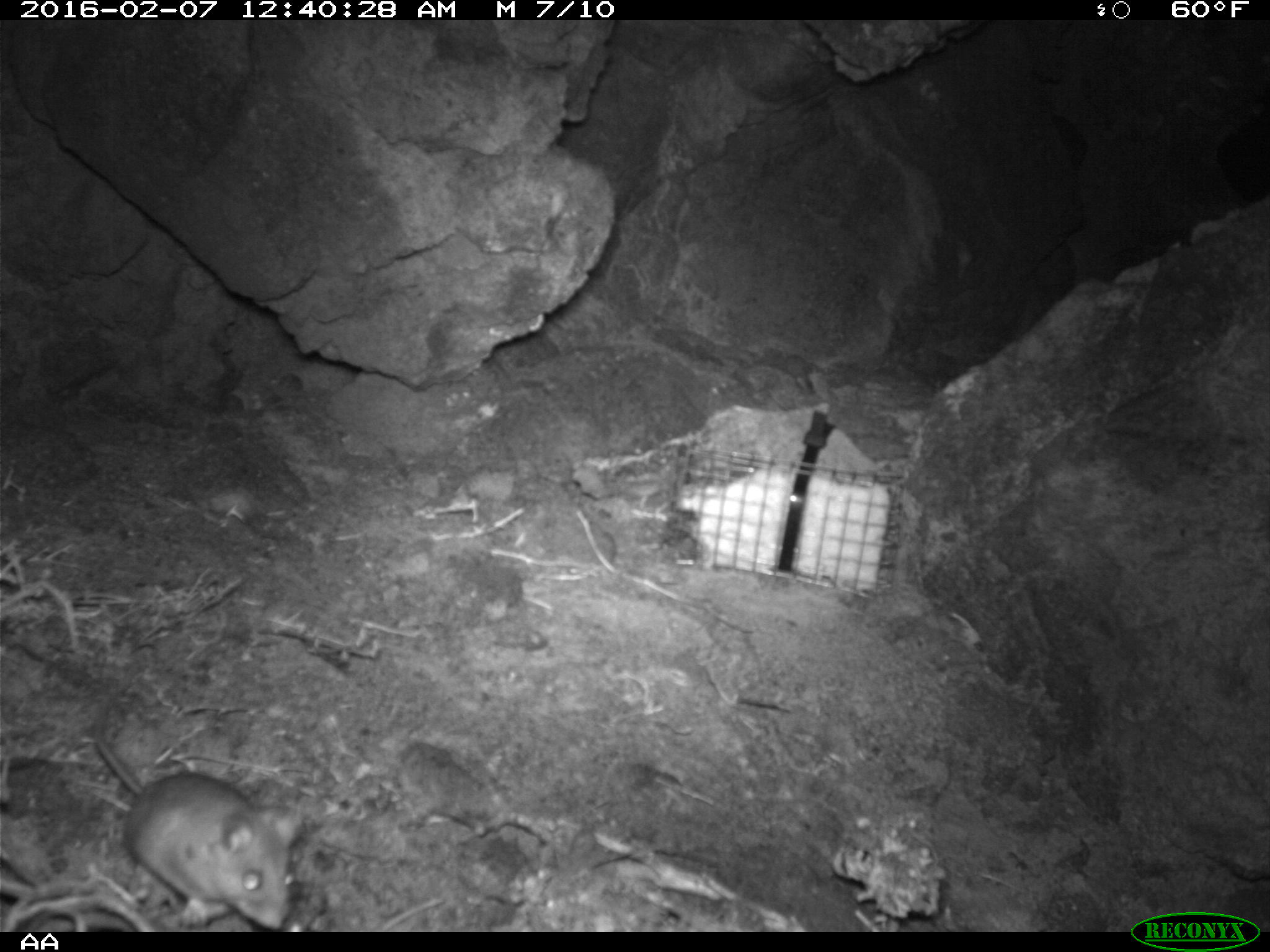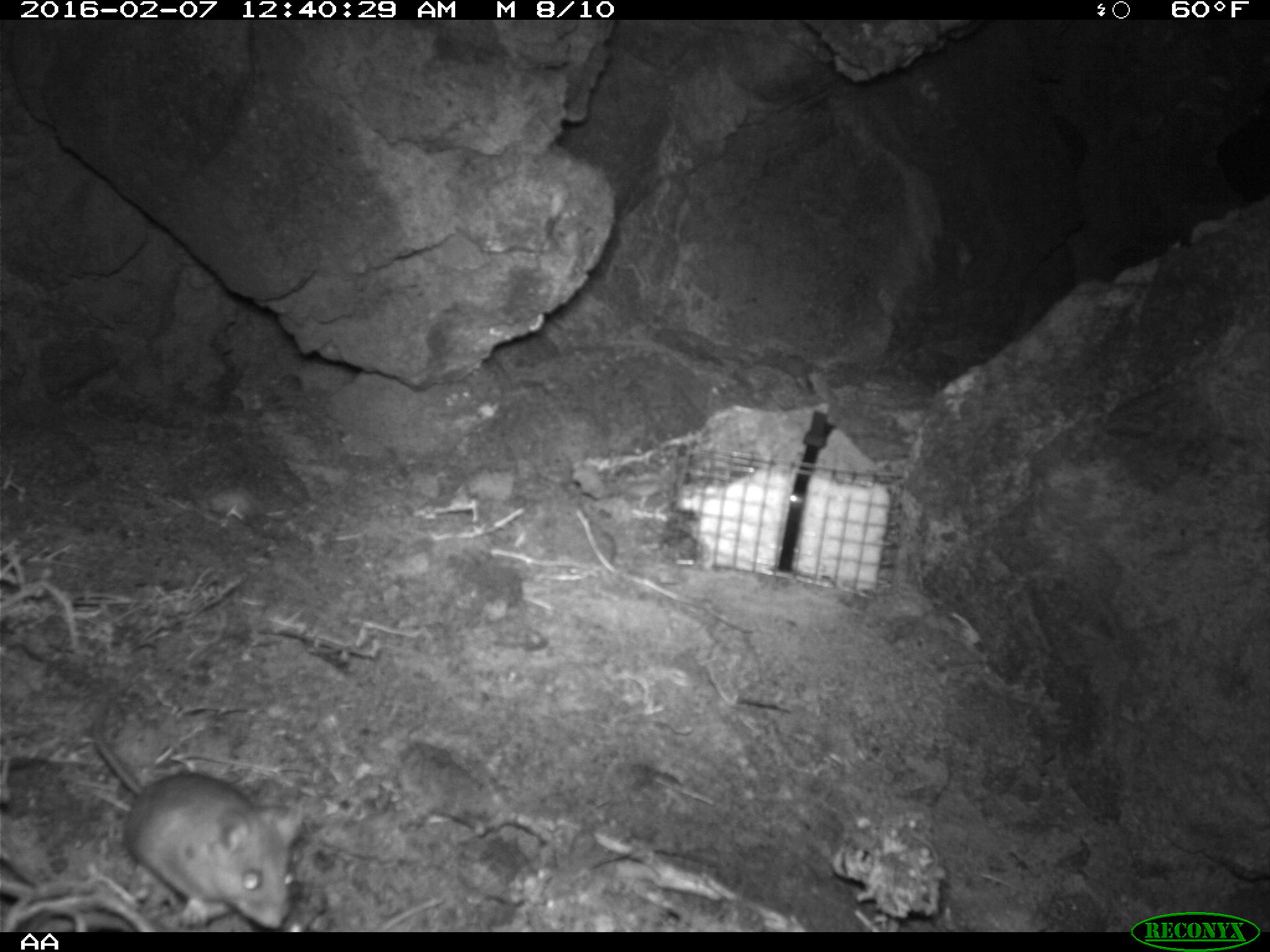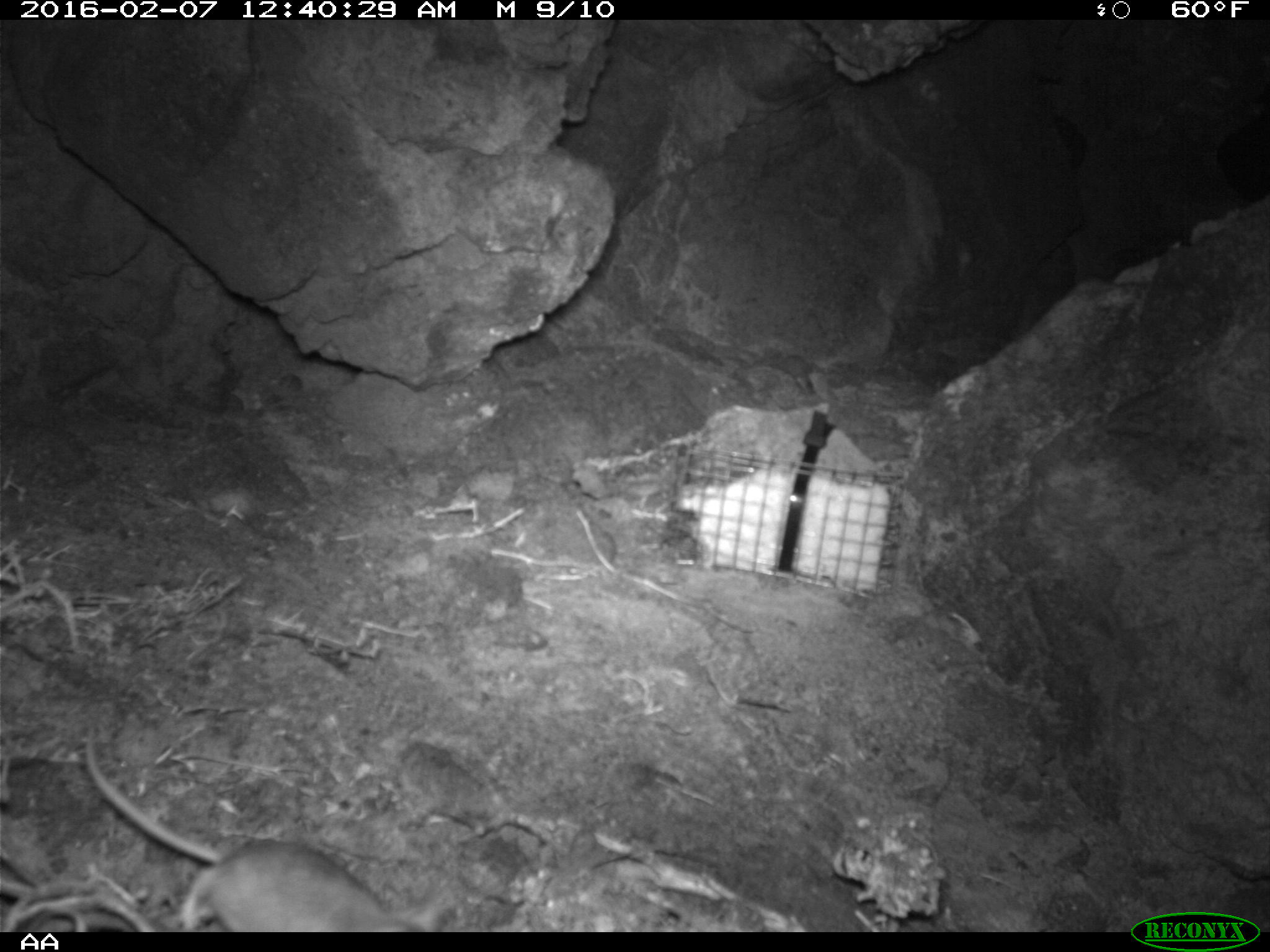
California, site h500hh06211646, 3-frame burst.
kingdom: Animalia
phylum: Chordata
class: Mammalia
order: Rodentia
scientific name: Rodentia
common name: rodent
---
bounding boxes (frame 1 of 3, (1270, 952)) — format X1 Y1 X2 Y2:
rodent: 92 686 305 930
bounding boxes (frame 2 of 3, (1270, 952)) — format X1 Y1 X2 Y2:
rodent: 91 725 303 928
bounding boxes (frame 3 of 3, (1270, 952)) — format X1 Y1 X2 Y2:
rodent: 82 722 422 934